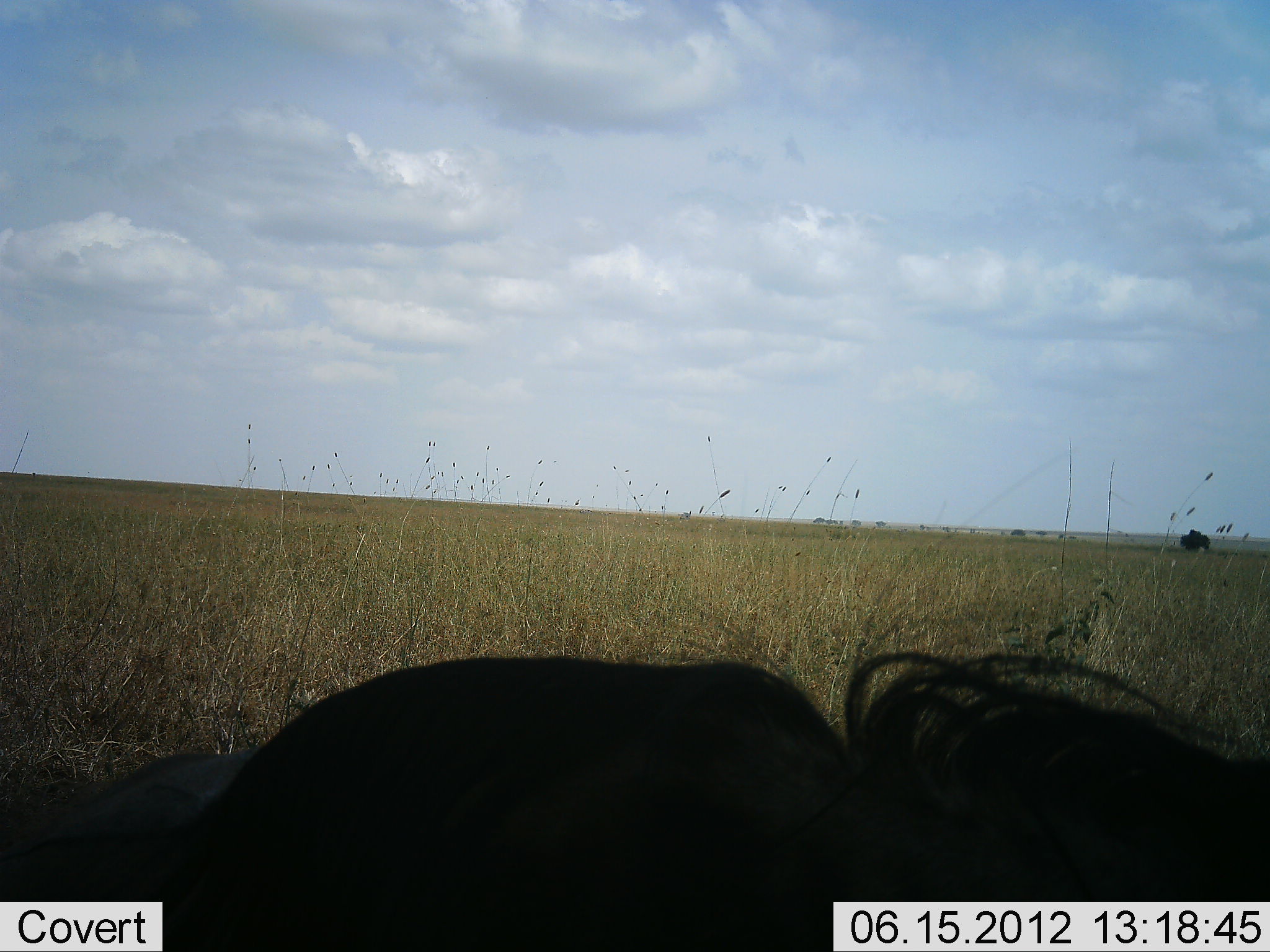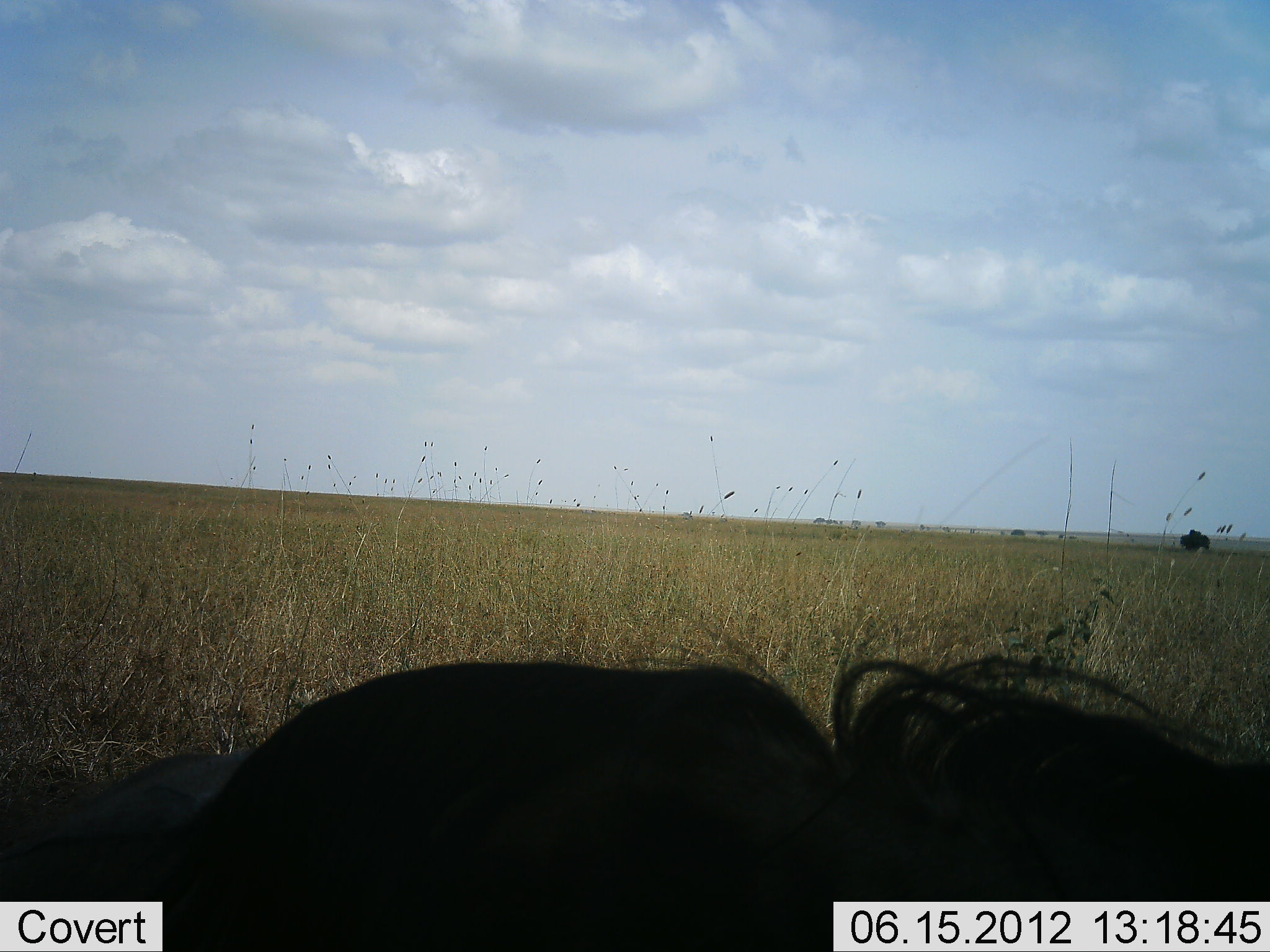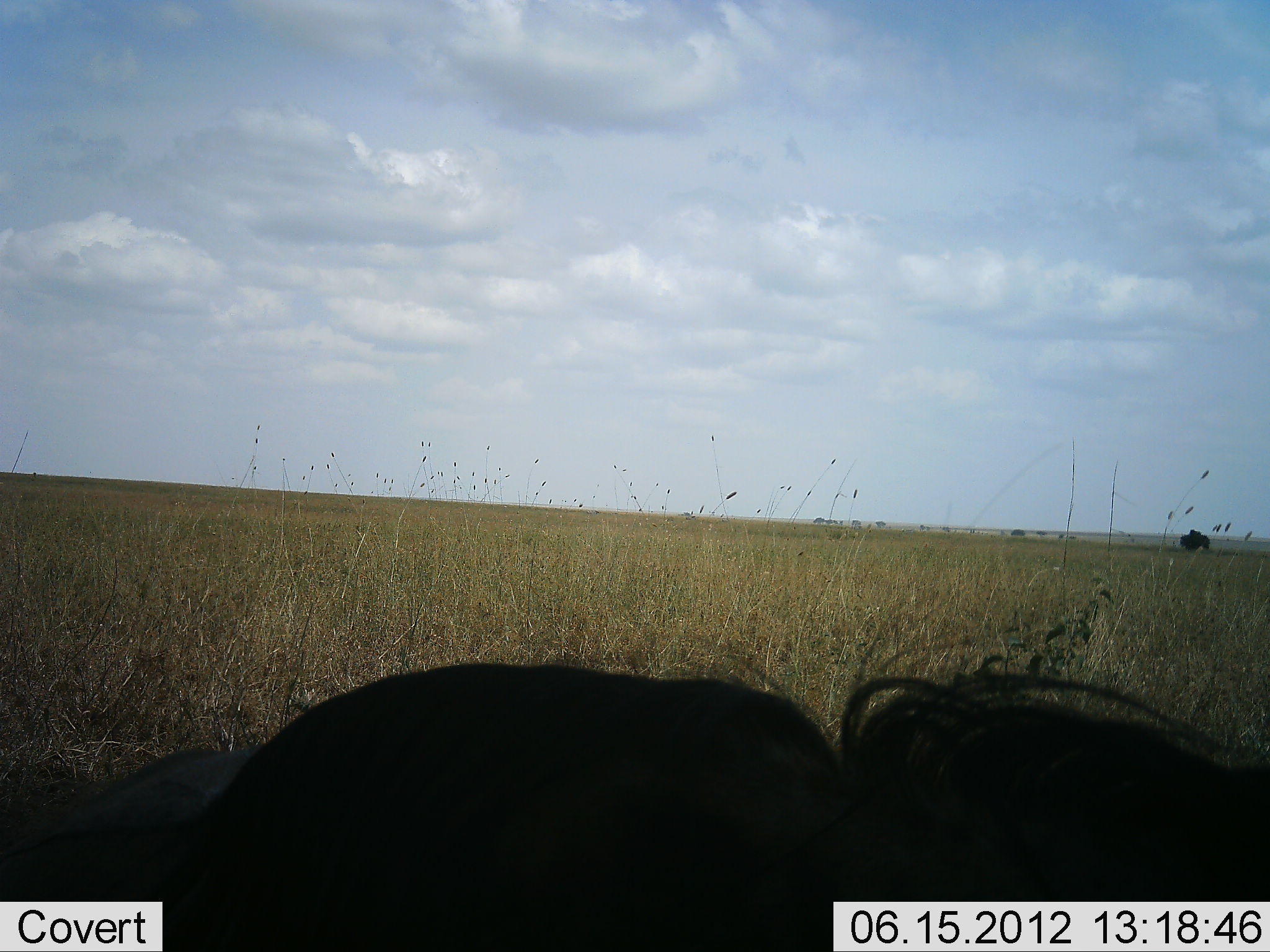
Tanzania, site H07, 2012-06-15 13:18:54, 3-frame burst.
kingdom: Animalia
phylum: Chordata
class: Mammalia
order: Artiodactyla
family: Bovidae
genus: Connochaetes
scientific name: Connochaetes taurinus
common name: blue wildebeest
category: wildebeest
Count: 1.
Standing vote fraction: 0%.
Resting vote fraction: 90%.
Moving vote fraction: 10%.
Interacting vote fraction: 0%.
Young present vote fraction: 0%.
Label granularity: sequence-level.